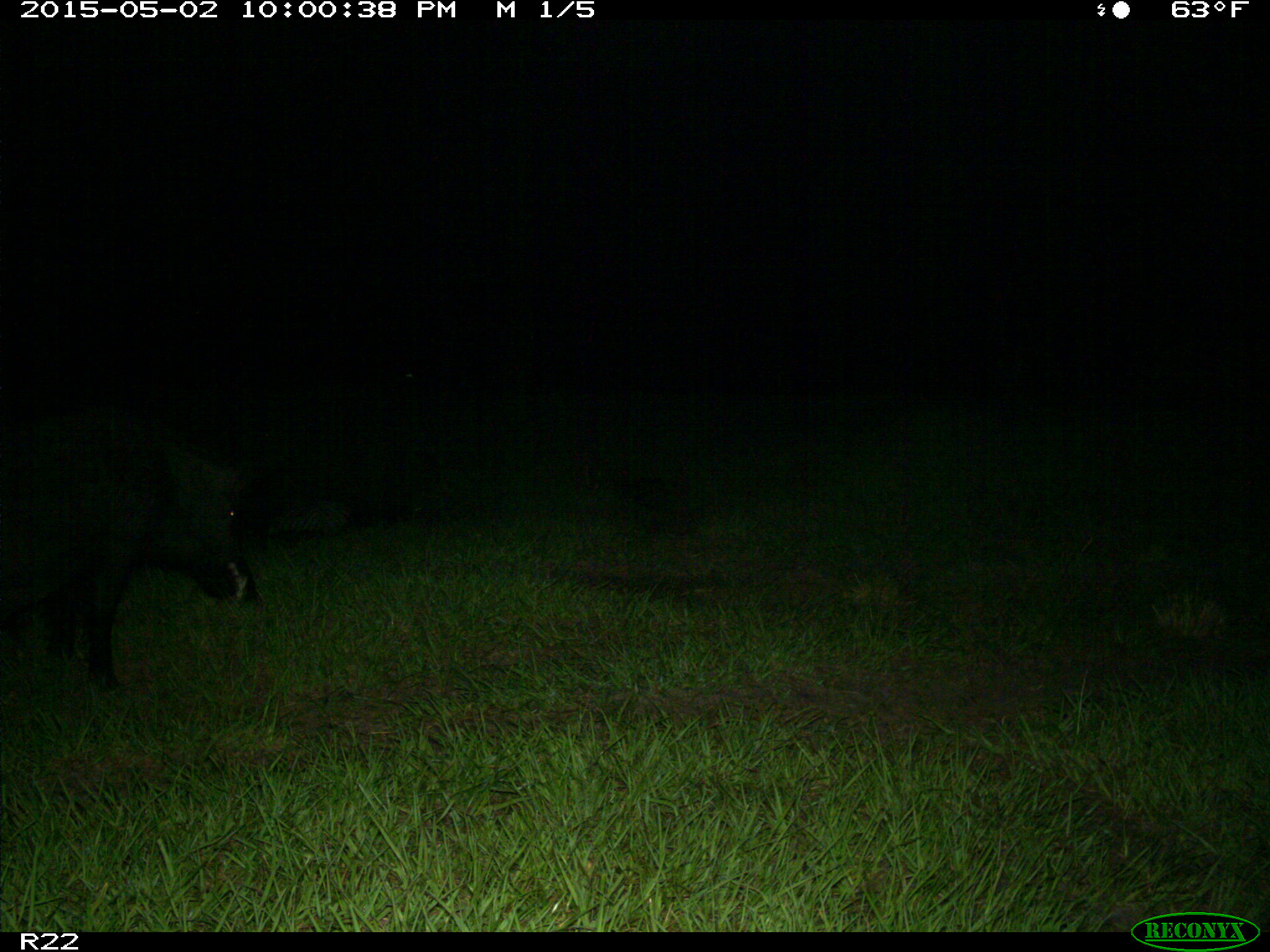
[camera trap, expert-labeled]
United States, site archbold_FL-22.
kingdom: Animalia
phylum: Chordata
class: Mammalia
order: Artiodactyla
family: Suidae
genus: Sus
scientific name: Sus scrofa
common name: wild boar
Sus scrofa (wild boar).